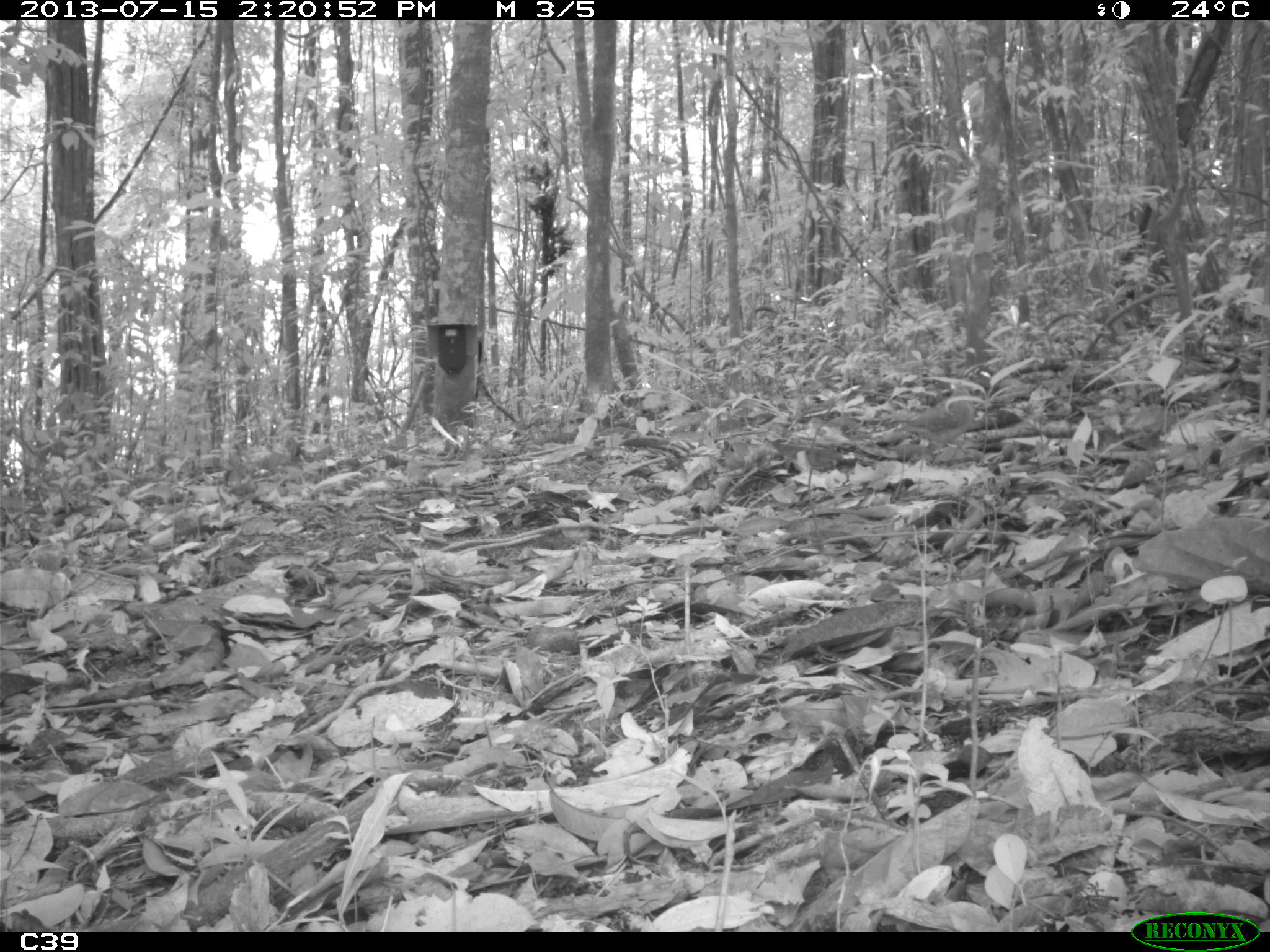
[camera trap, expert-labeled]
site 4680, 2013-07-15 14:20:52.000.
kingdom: Animalia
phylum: Chordata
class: Aves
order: Columbiformes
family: Columbidae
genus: Geotrygon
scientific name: Geotrygon montana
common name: ruddy quail-dove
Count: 1.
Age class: adult.